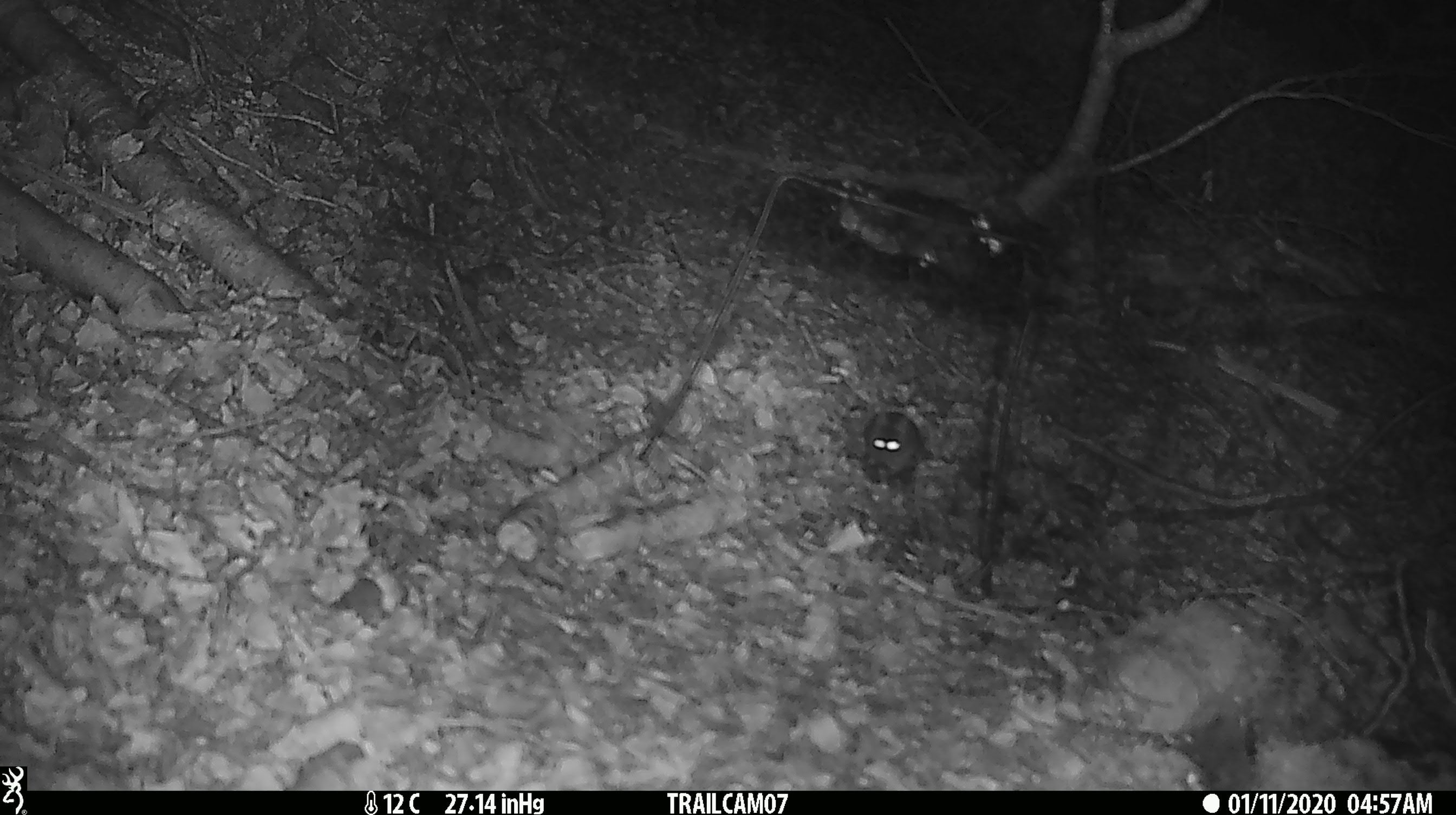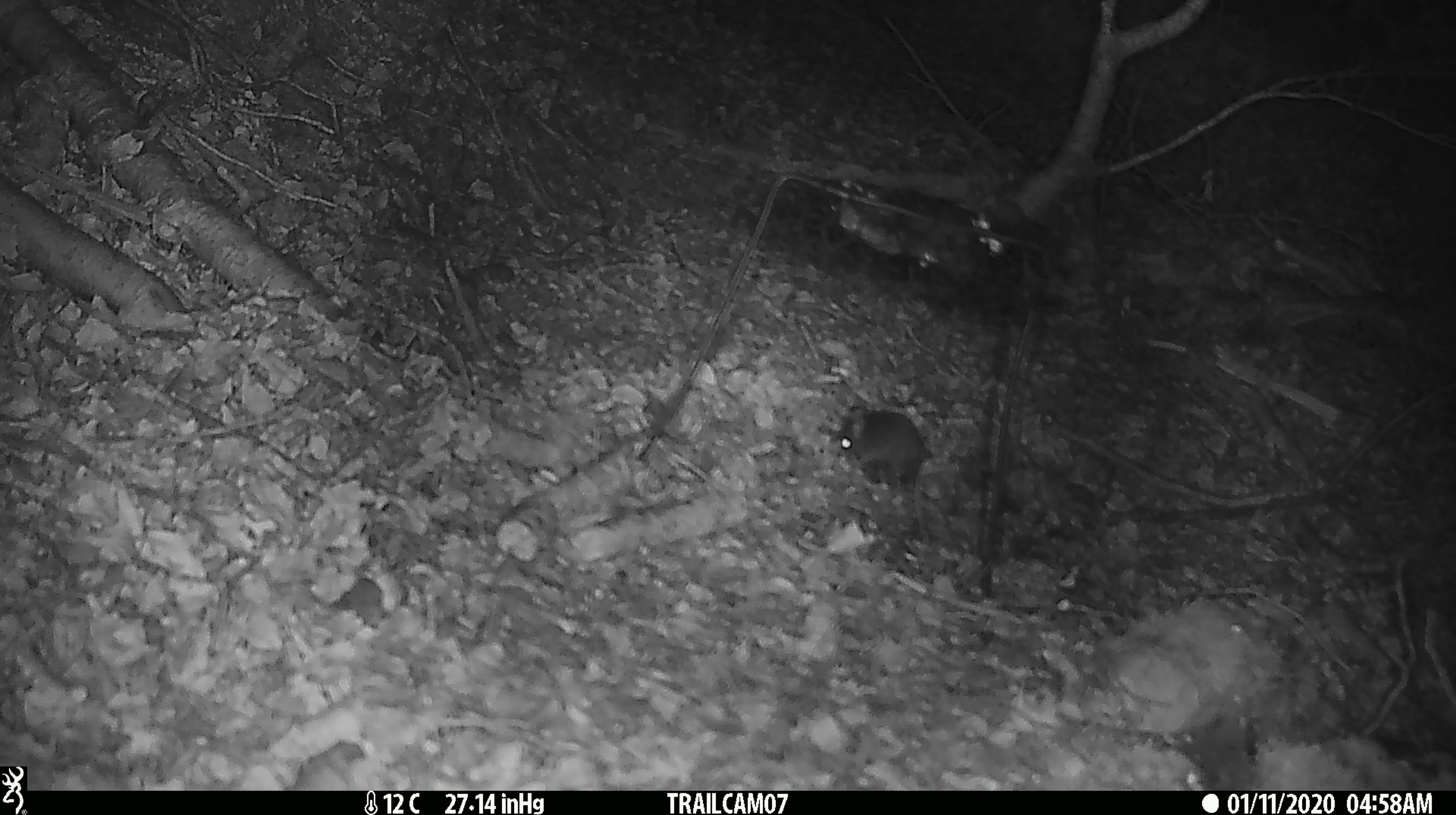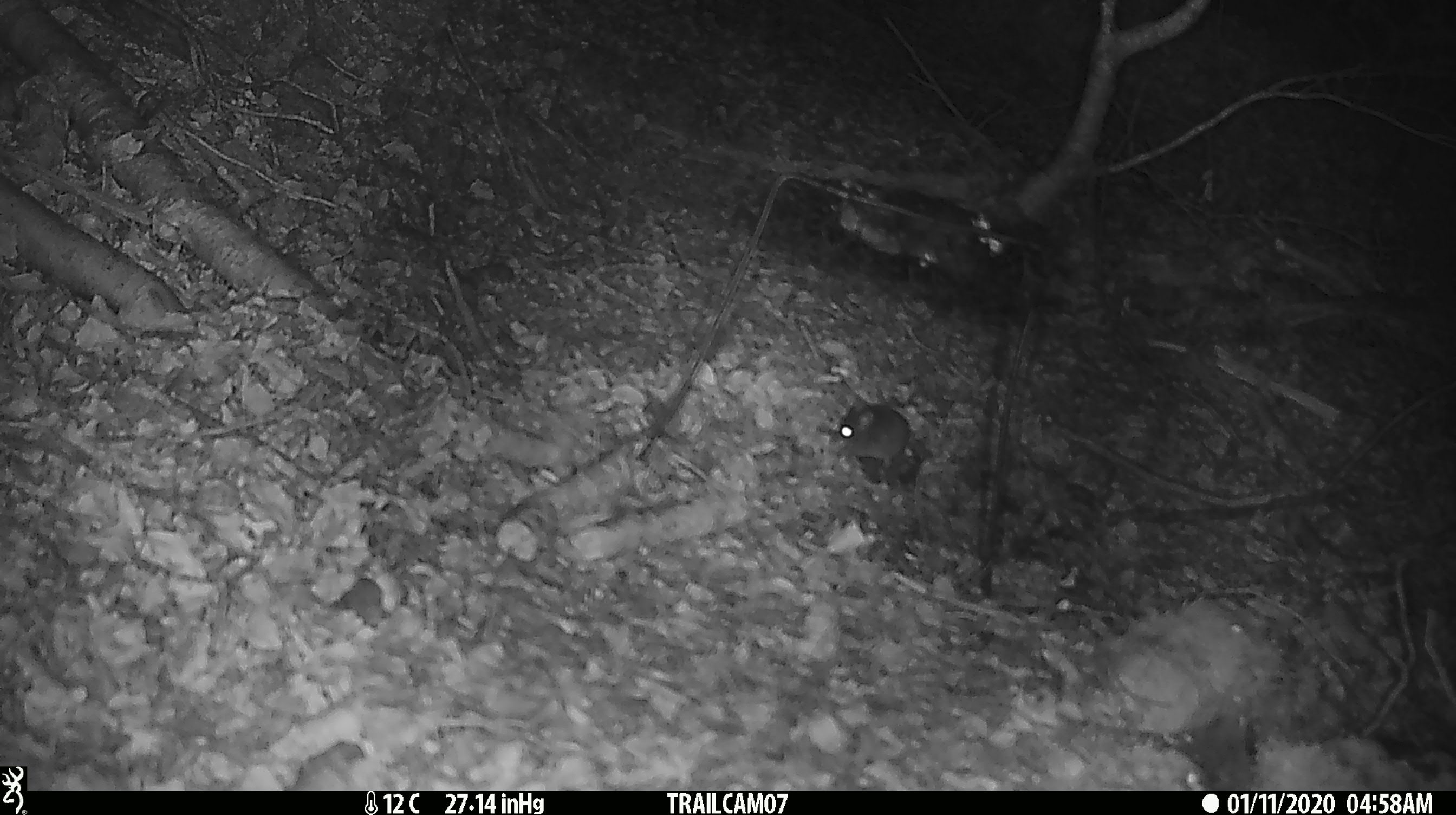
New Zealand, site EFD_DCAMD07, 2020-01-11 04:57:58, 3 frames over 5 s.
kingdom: Animalia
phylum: Chordata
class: Mammalia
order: Rodentia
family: Muridae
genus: Mus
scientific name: Mus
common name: mouse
Mouse (Mus).